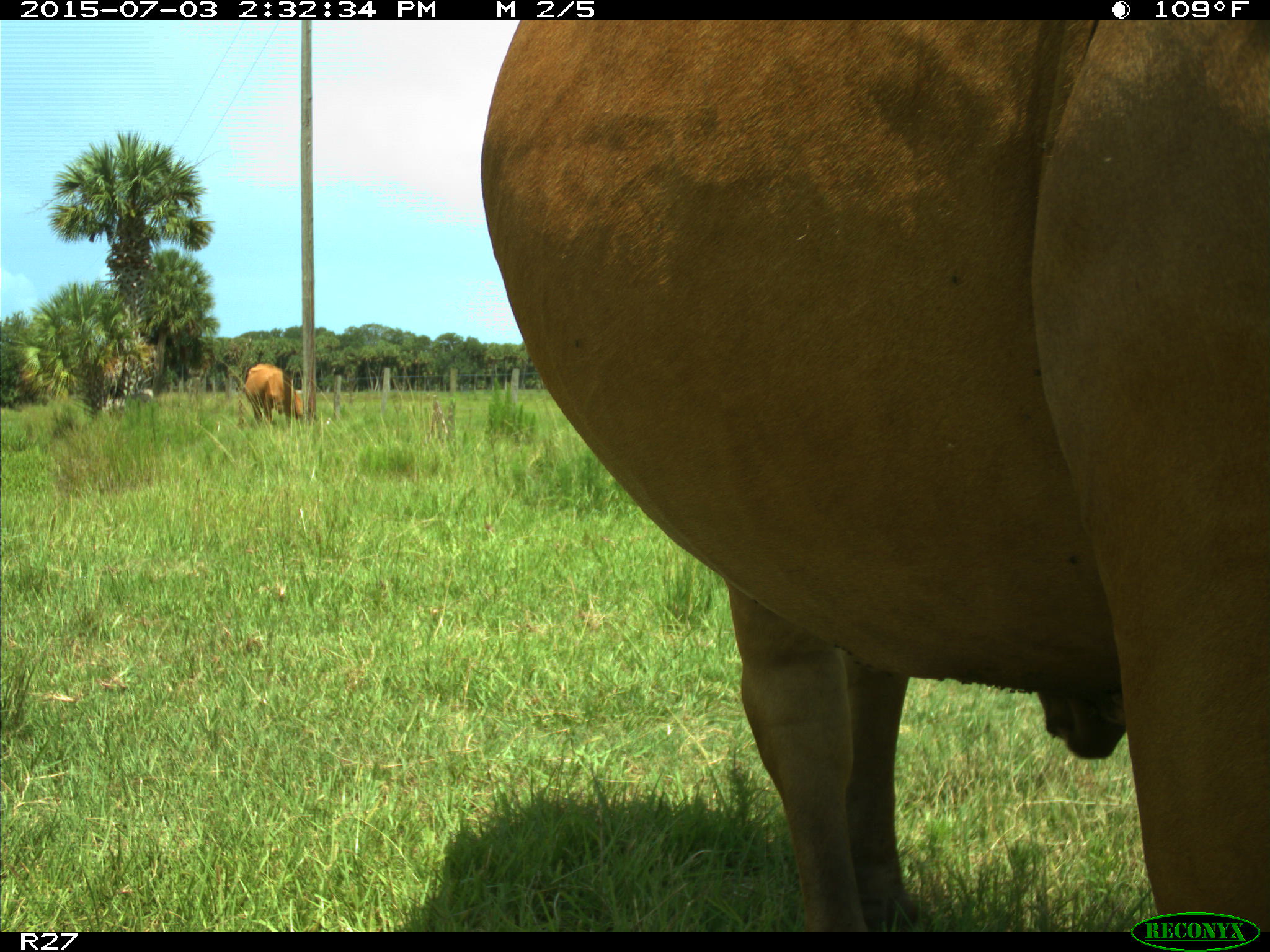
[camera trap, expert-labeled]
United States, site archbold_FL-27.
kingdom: Animalia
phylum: Chordata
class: Mammalia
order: Artiodactyla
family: Bovidae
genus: Bos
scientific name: Bos taurus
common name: domestic cow